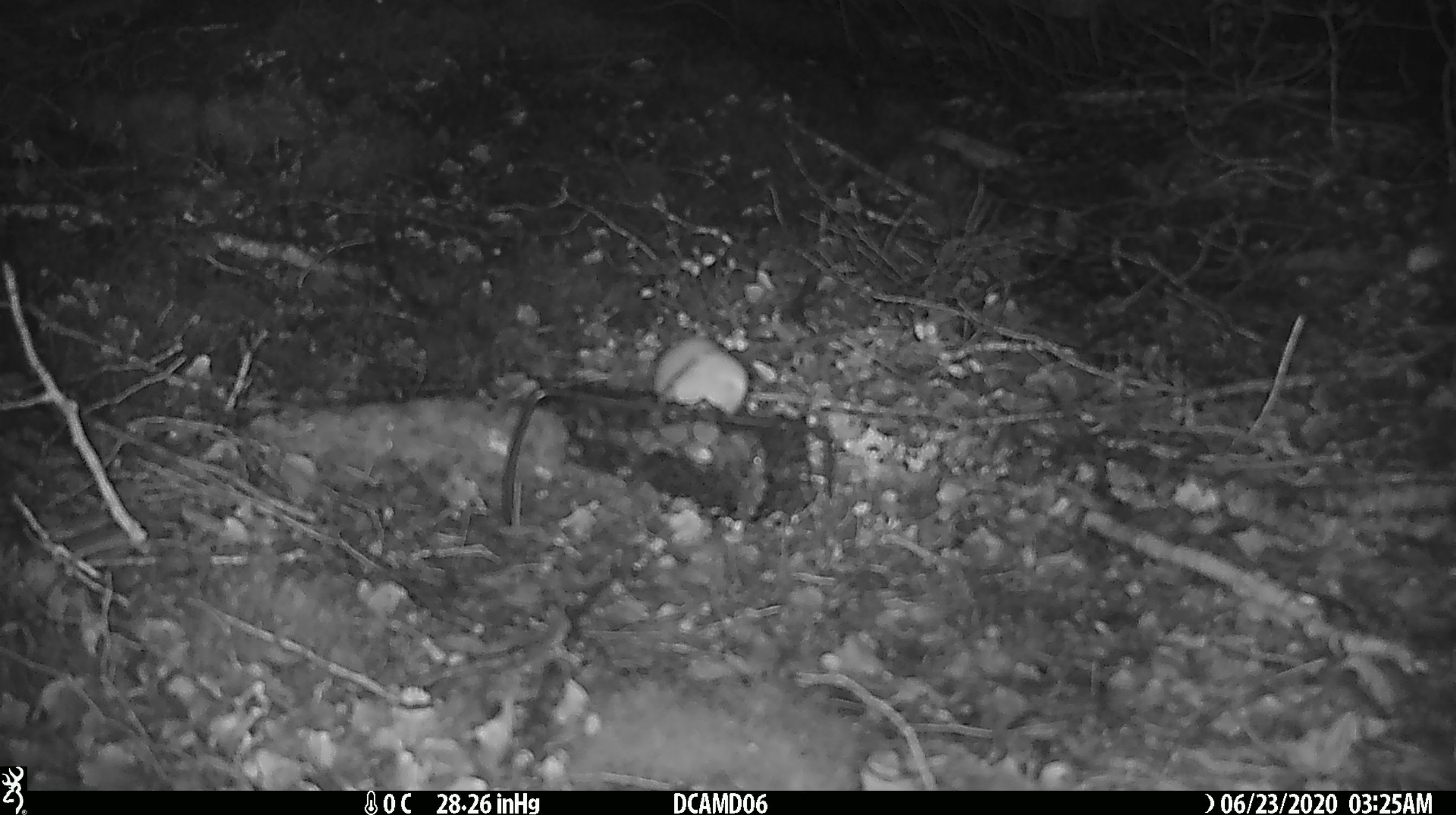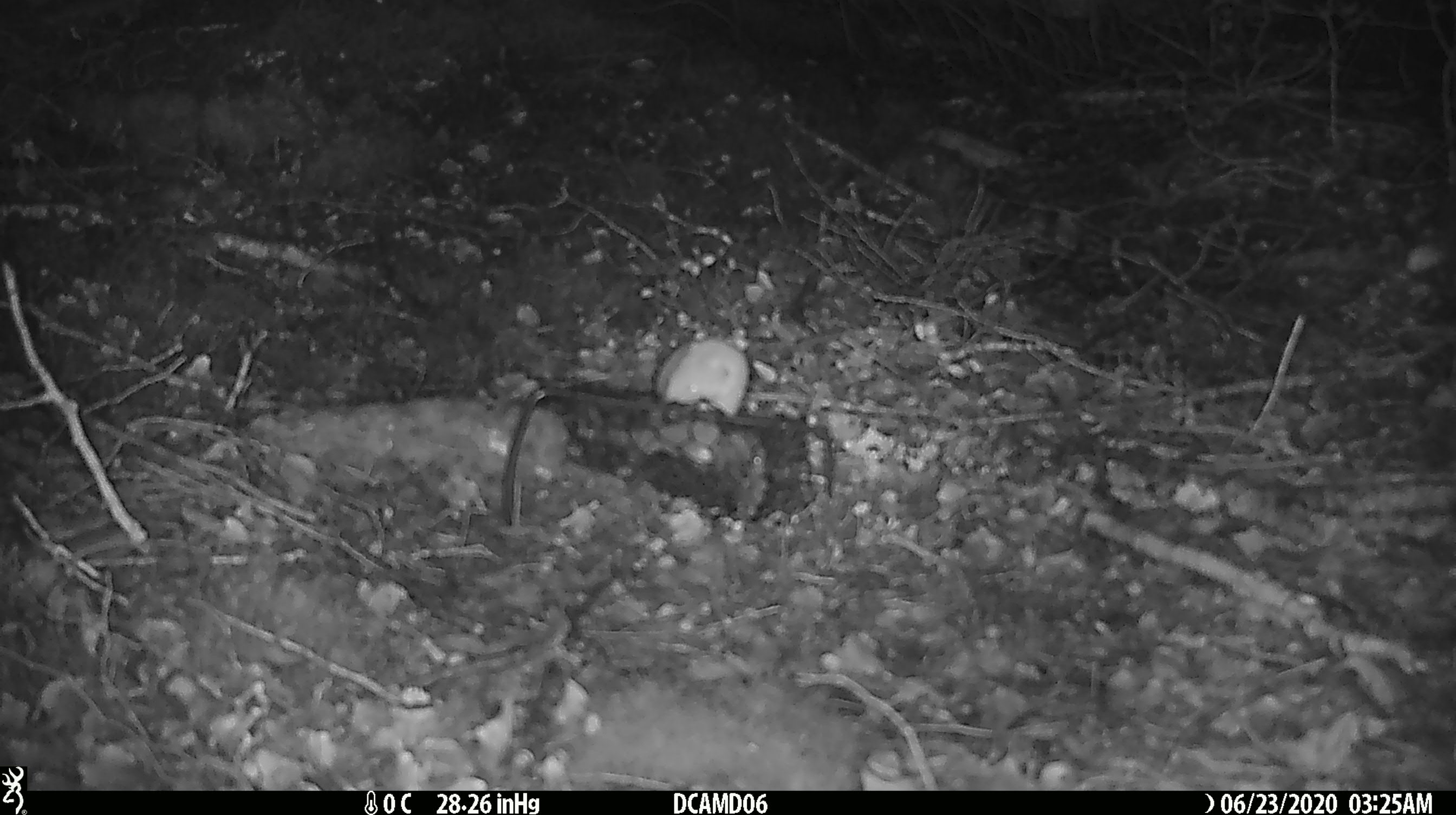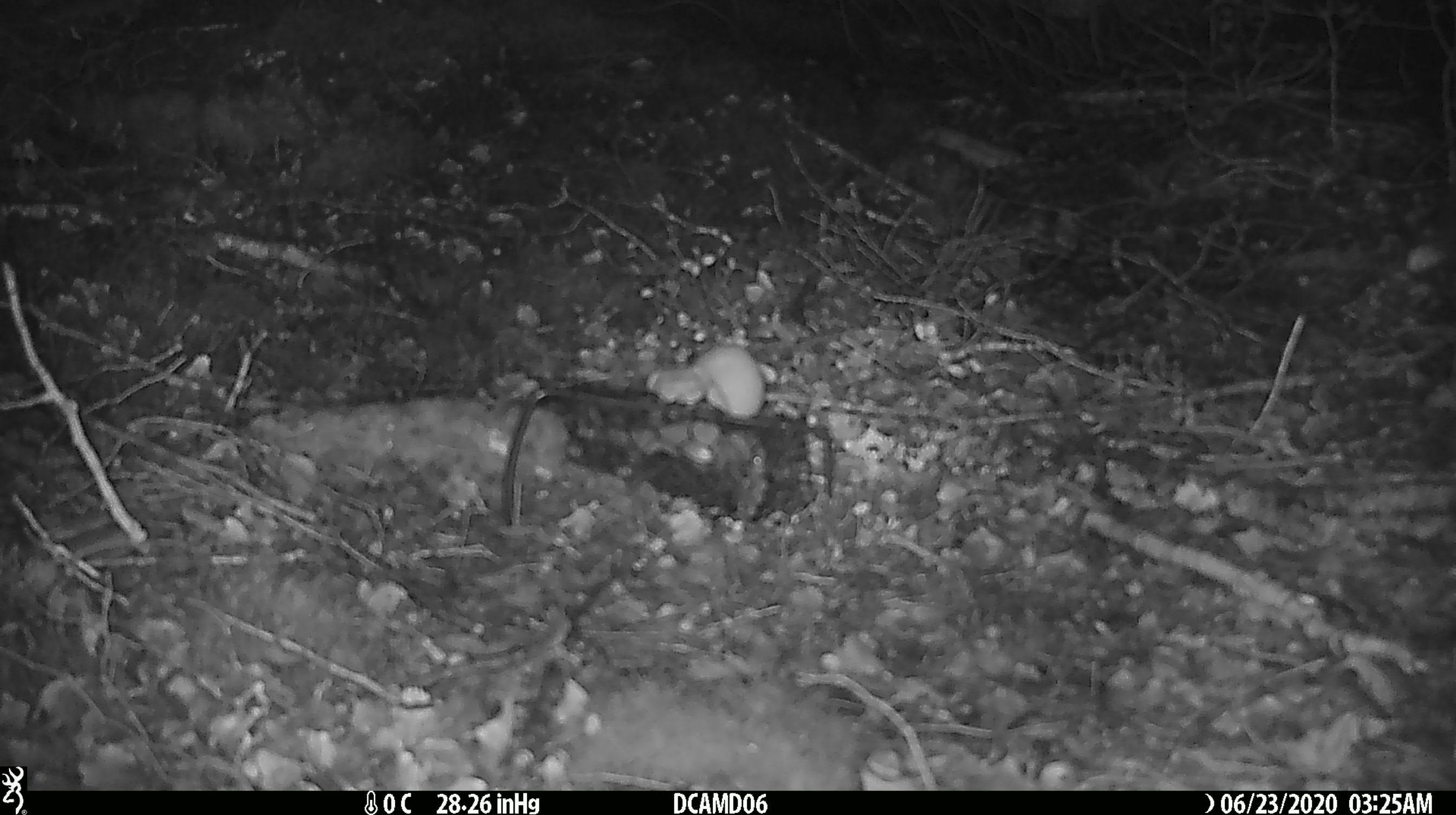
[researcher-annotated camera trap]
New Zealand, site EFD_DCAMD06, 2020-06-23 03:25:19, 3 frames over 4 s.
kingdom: Animalia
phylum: Chordata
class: Mammalia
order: Carnivora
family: Mustelidae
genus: Mustela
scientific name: Mustela nivalis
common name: least weasel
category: weasel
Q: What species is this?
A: Weasel (least weasel) (Mustela nivalis).